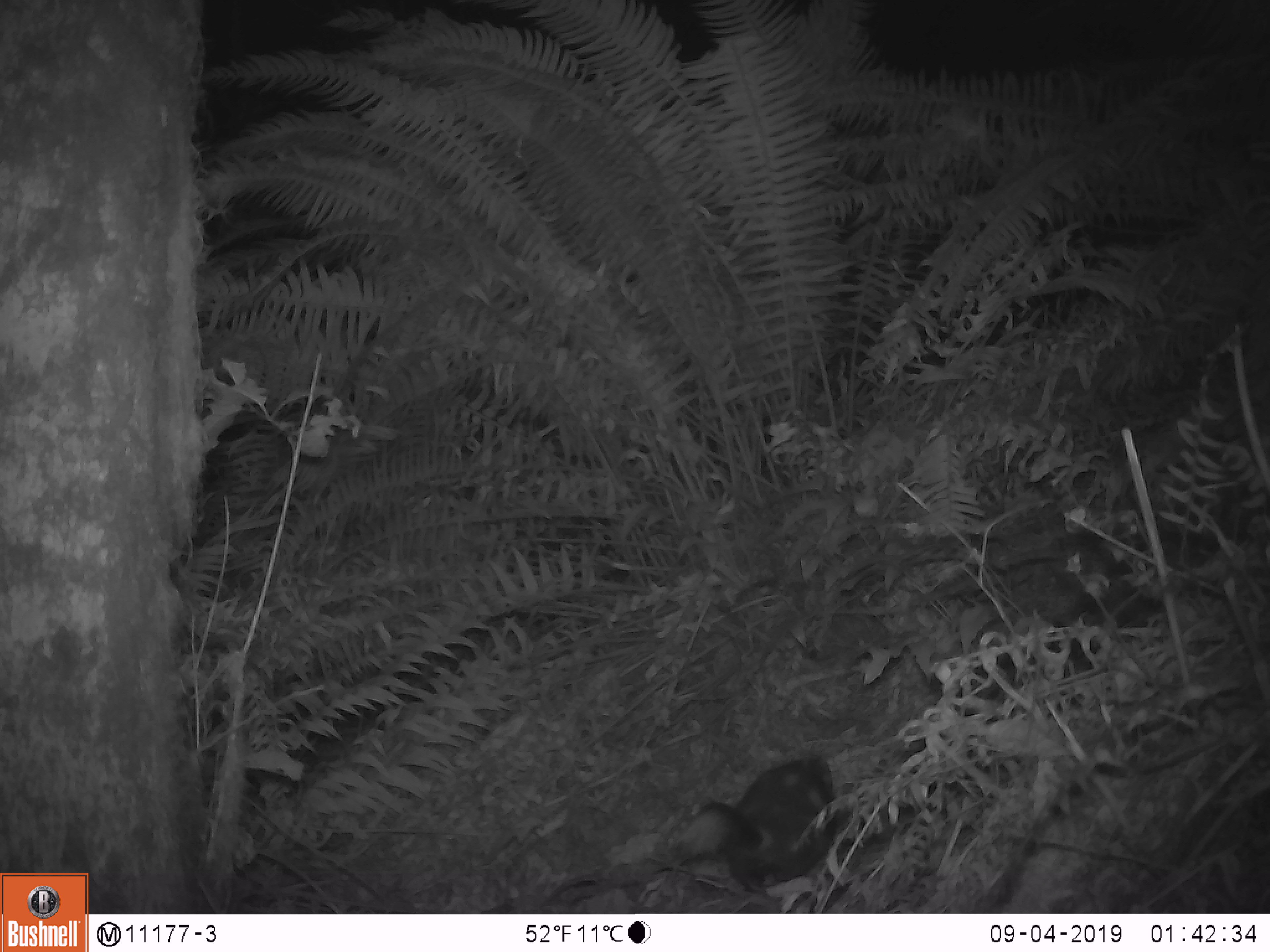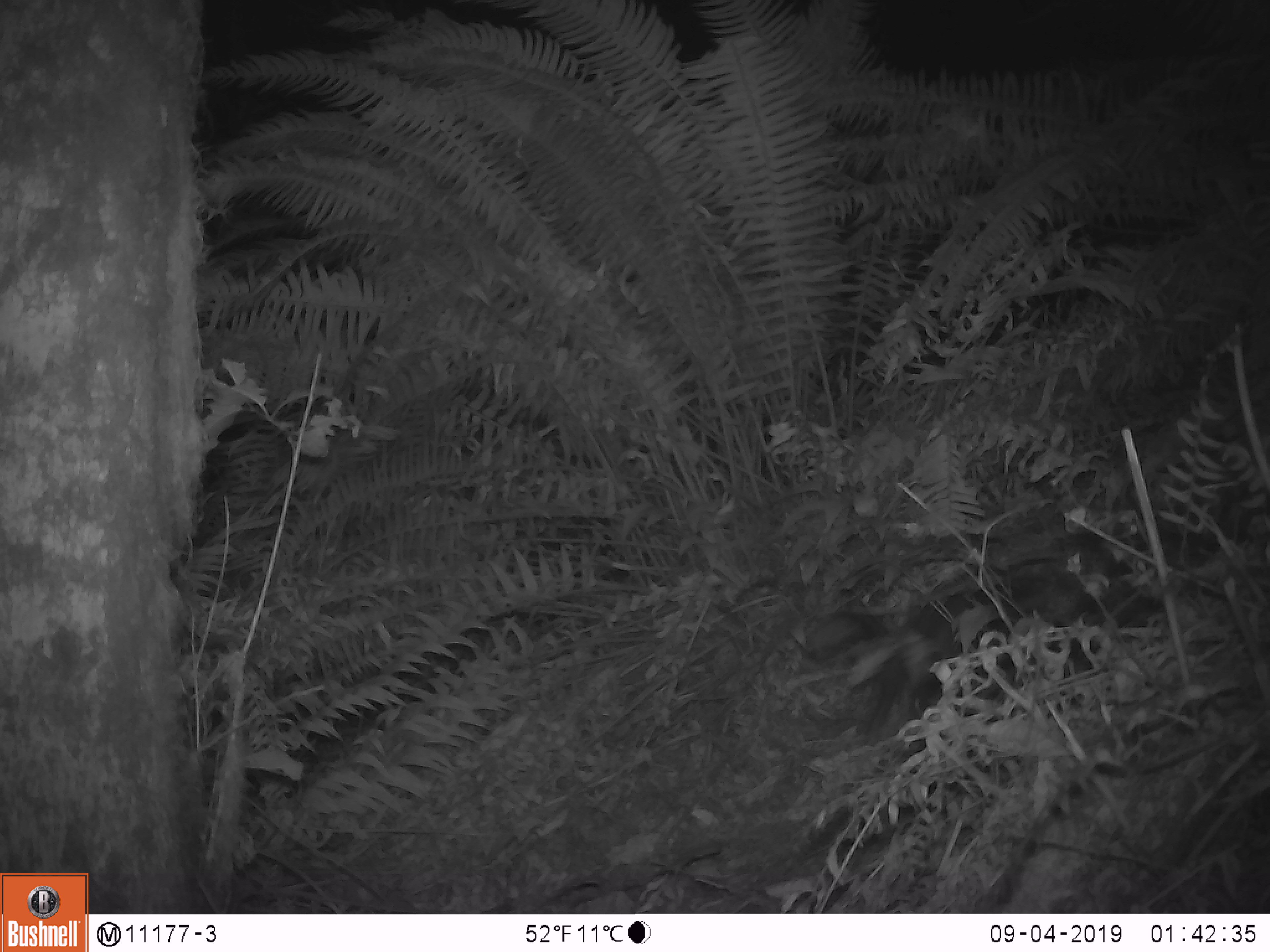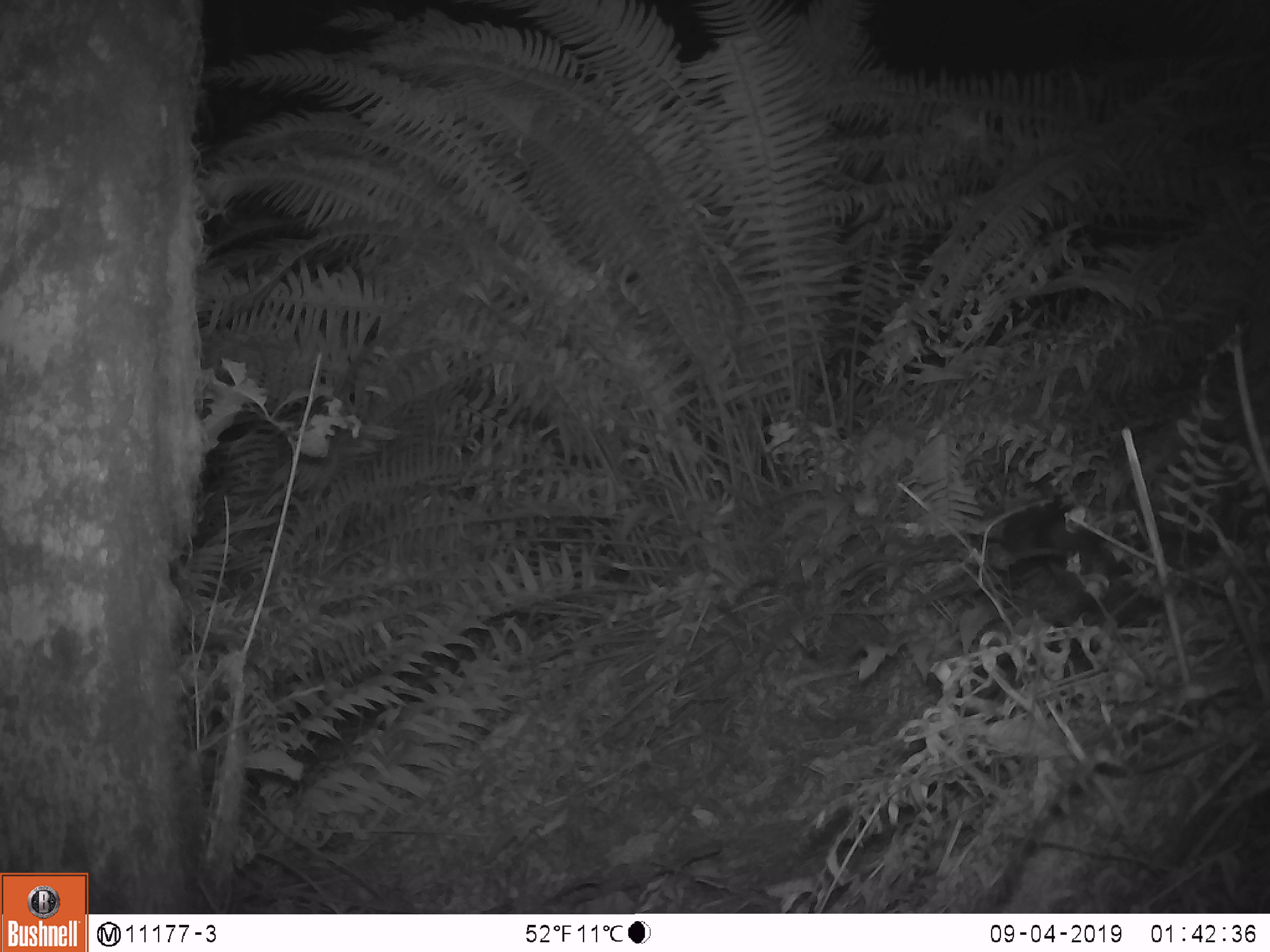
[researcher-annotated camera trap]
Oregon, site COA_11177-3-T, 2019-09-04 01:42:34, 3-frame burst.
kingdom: Animalia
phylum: Chordata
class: Mammalia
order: Carnivora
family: Mephitidae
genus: Spilogale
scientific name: Spilogale gracilis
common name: western spotted skunk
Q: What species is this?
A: Western spotted skunk (Spilogale gracilis).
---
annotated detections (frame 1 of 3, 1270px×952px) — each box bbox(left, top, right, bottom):
western spotted skunk: bbox(684, 750, 839, 897)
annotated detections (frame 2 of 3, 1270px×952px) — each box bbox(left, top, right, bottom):
western spotted skunk: bbox(814, 570, 1085, 737)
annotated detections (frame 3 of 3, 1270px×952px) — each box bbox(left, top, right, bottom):
western spotted skunk: bbox(974, 484, 1155, 629)